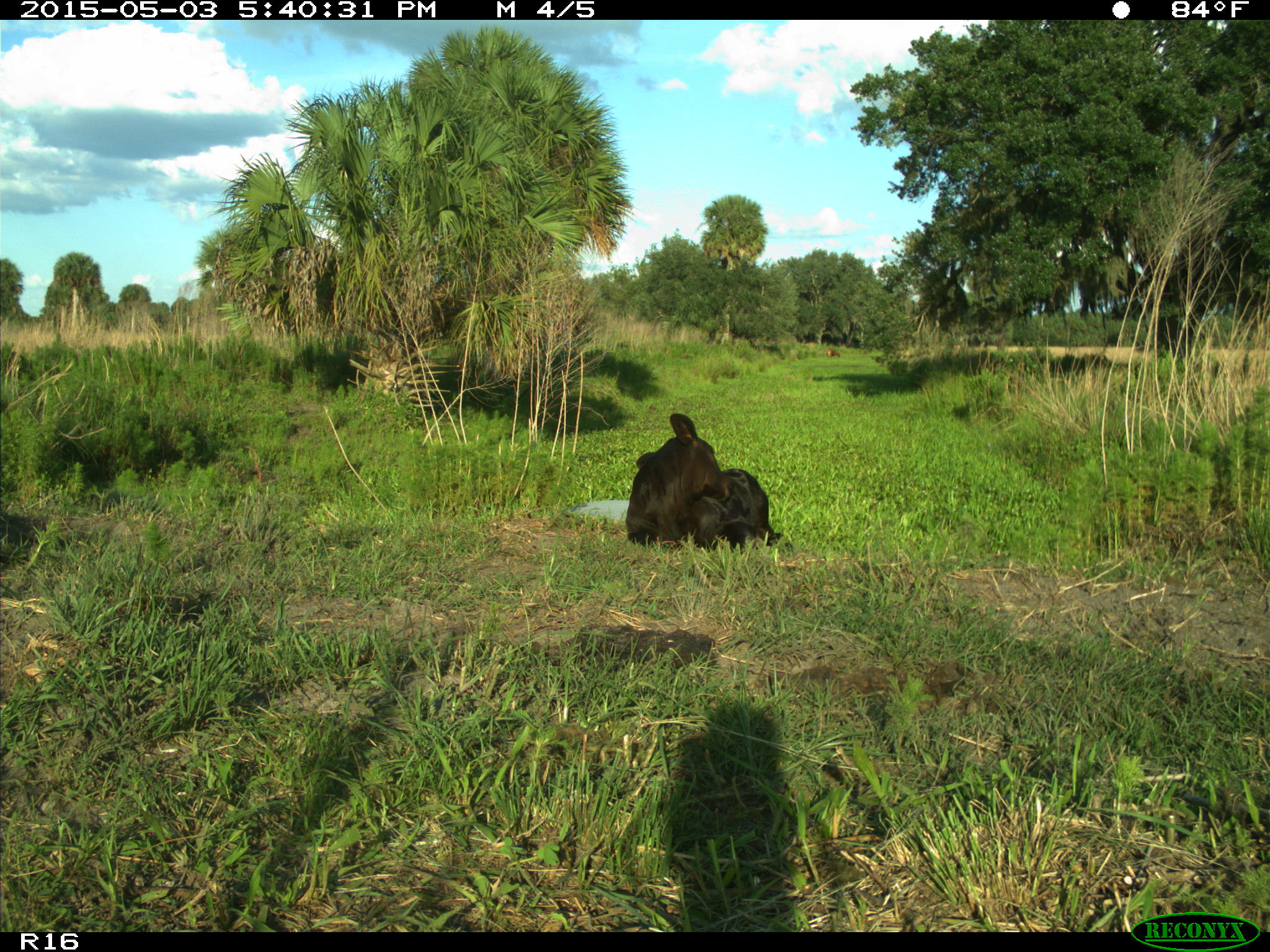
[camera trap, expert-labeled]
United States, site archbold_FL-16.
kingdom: Animalia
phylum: Chordata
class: Mammalia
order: Artiodactyla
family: Bovidae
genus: Bos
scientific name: Bos taurus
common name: domestic cow